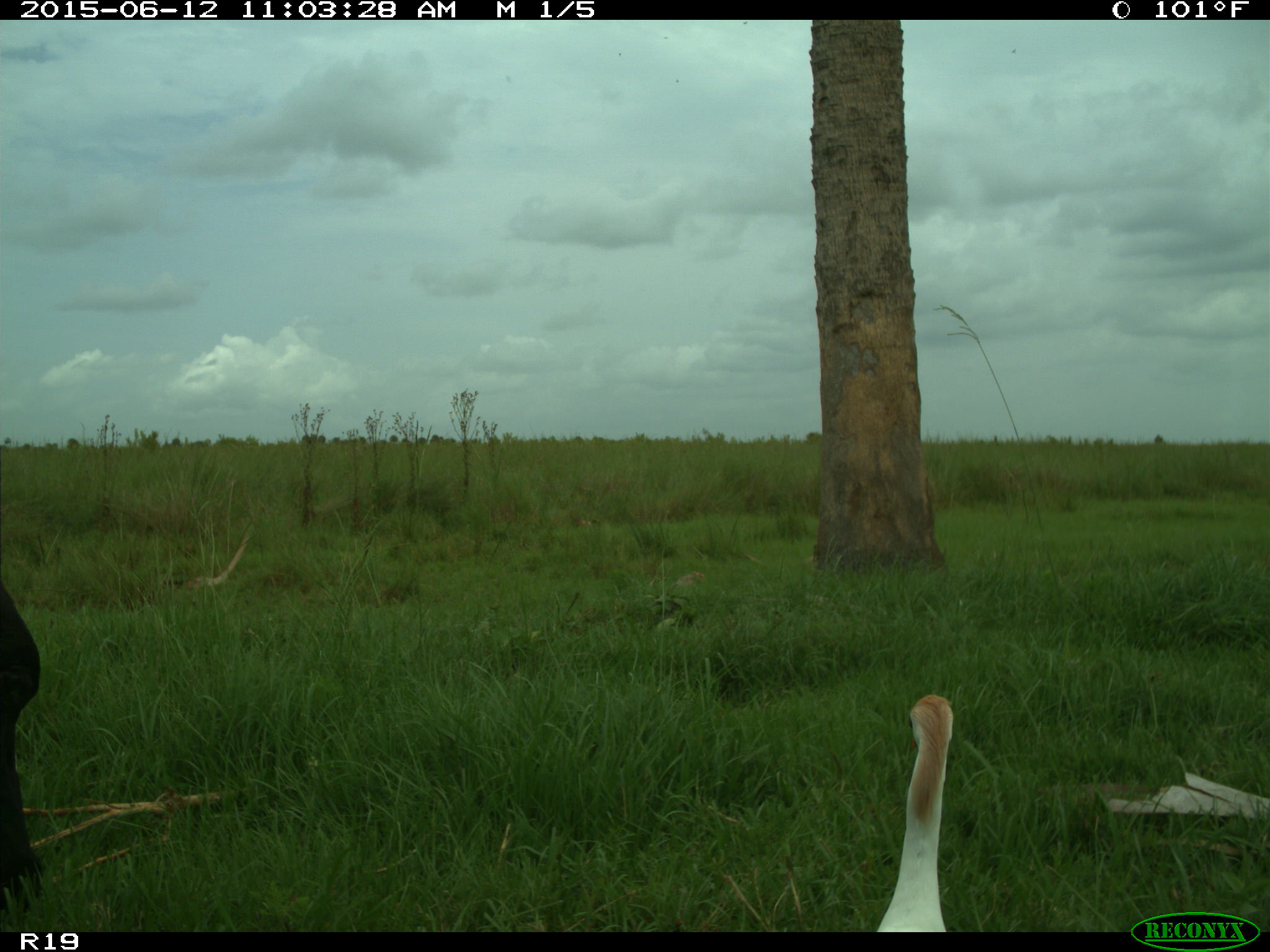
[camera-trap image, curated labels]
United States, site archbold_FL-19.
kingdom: Animalia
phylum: Chordata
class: Mammalia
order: Artiodactyla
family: Bovidae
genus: Bos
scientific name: Bos taurus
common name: domestic cow